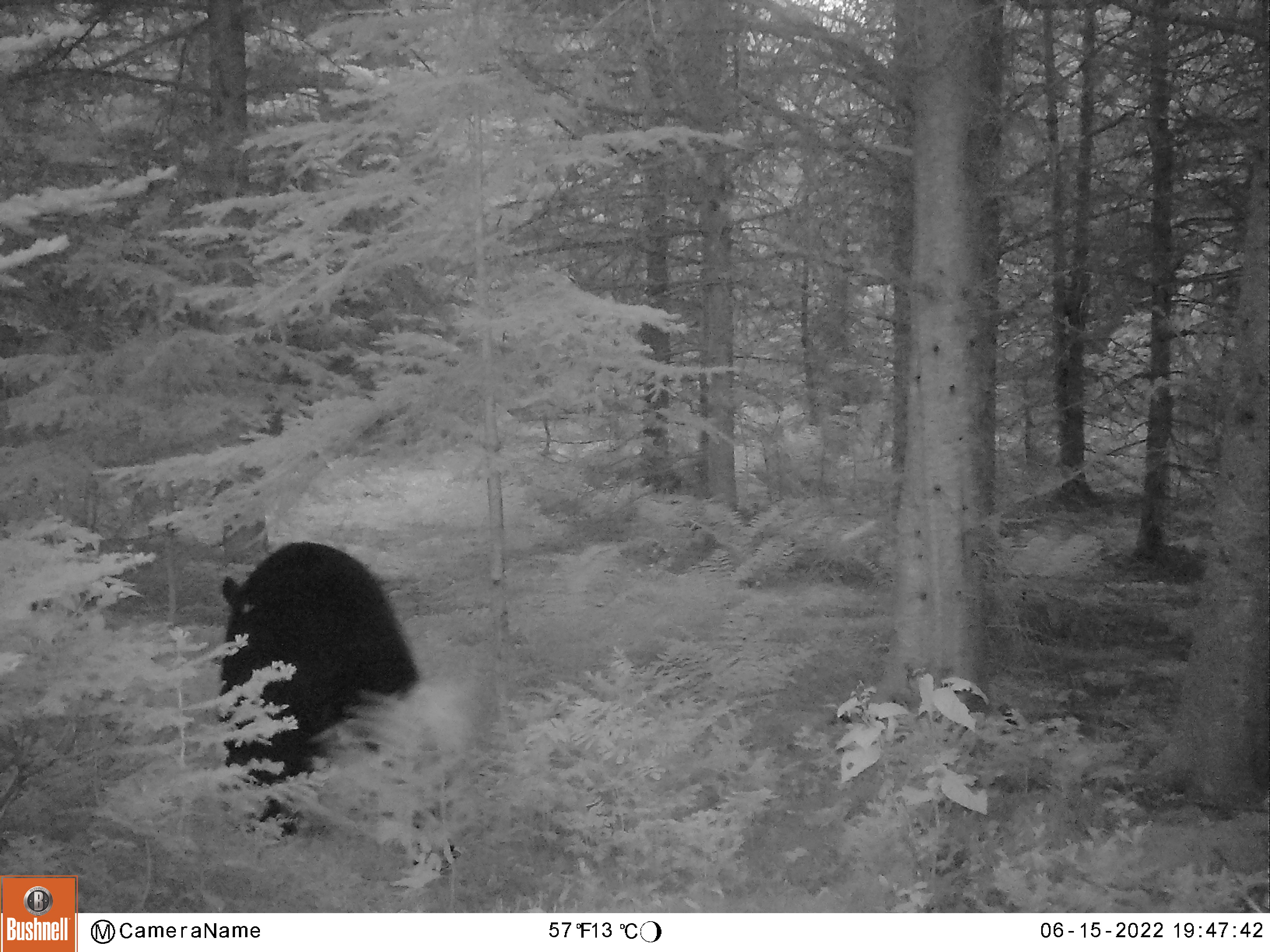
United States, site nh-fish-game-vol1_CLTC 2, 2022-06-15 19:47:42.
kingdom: Animalia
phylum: Chordata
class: Mammalia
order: Carnivora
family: Ursidae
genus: Ursus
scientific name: Ursus americanus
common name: black bear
Black bear (Ursus americanus).